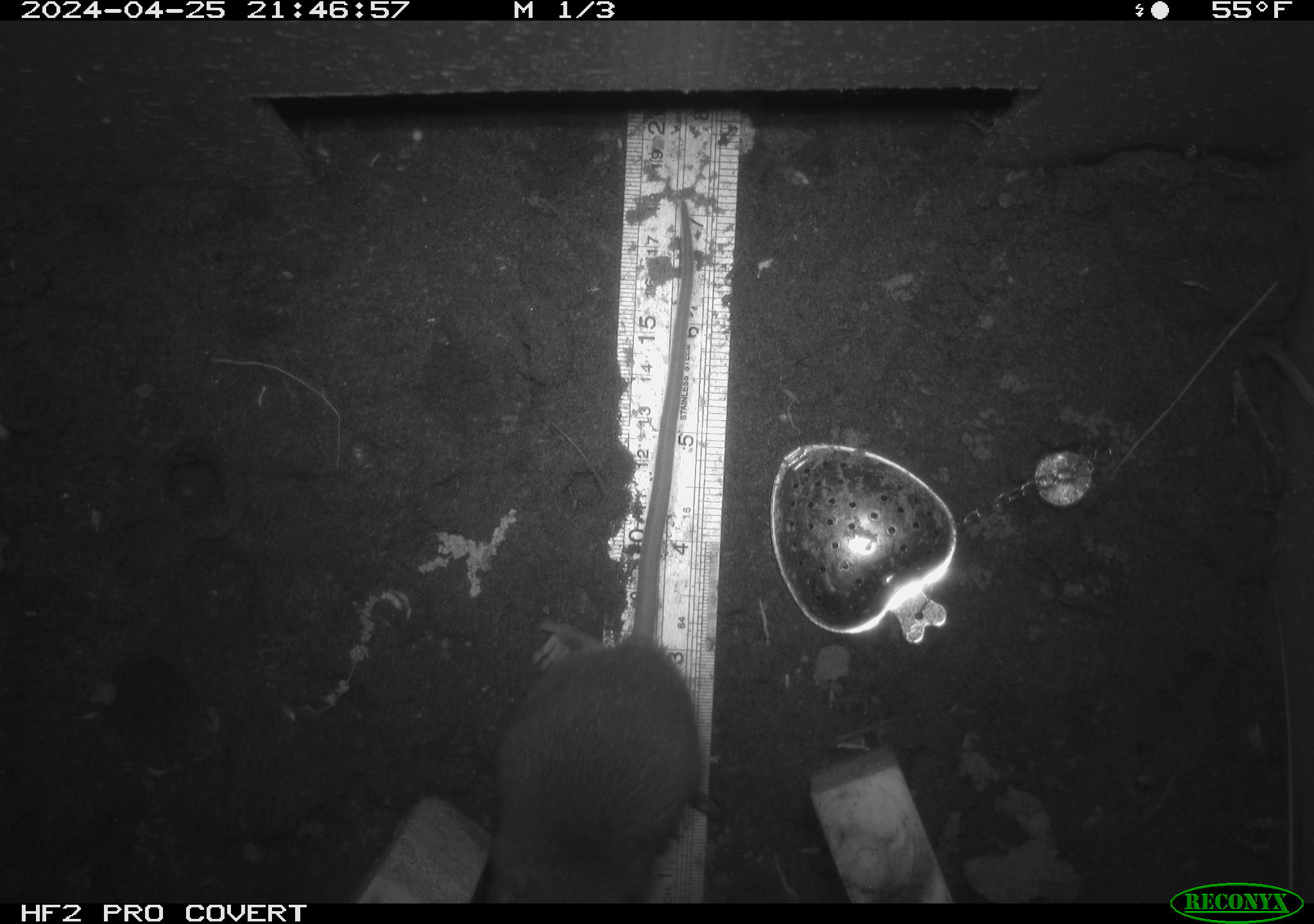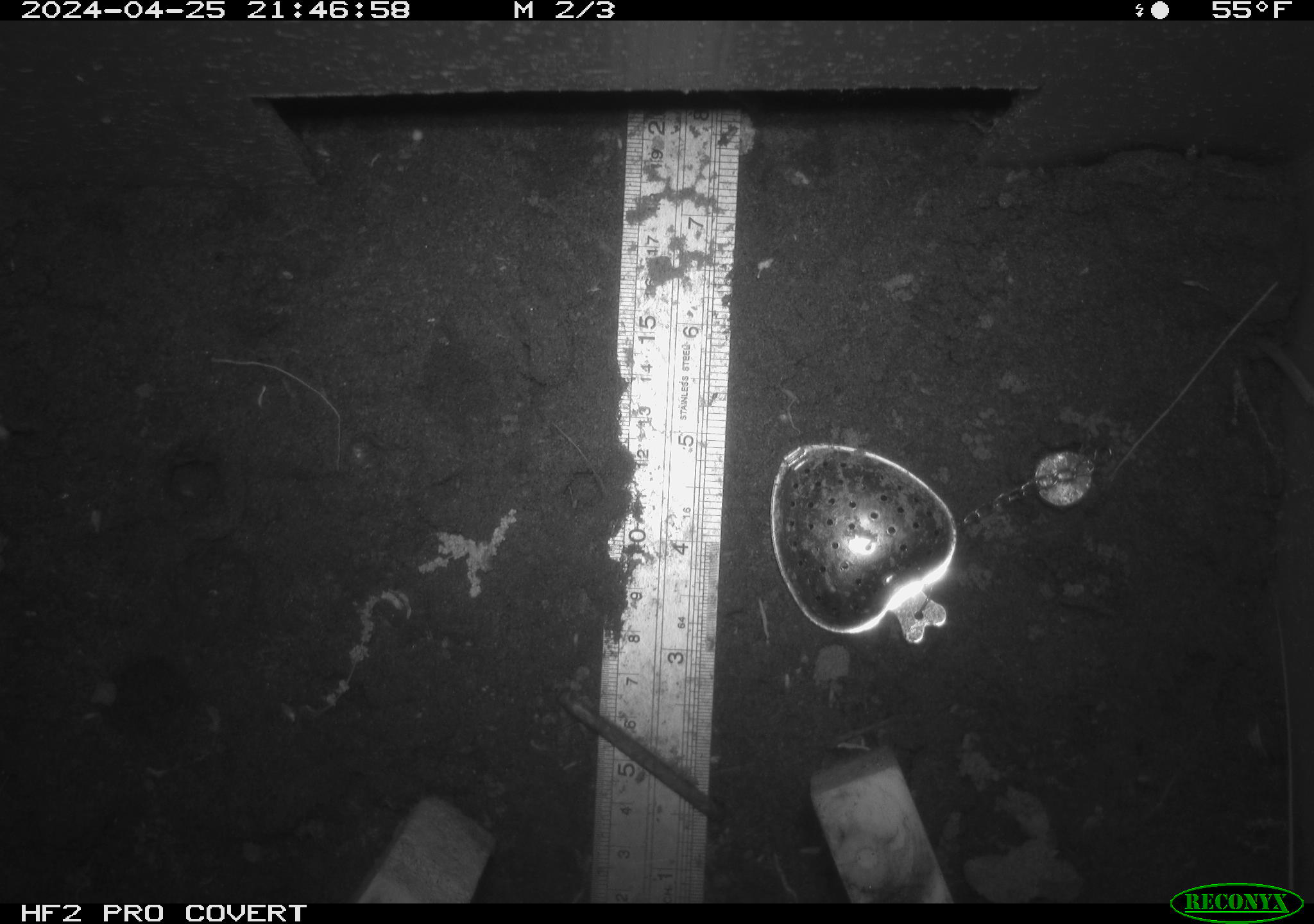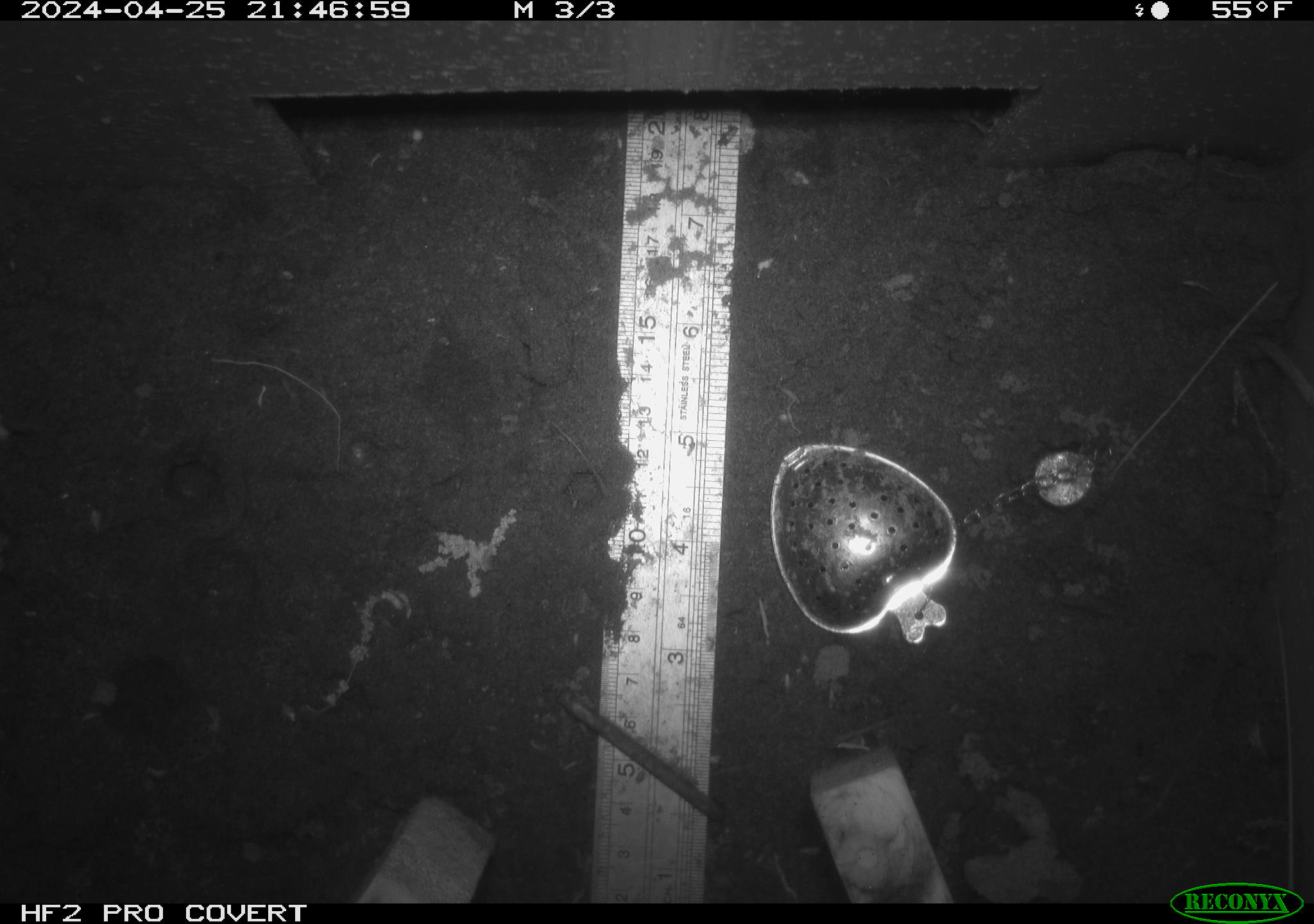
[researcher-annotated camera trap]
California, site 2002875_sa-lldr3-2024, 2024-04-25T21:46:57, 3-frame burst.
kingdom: Animalia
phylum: Chordata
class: Mammalia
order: Rodentia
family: Muridae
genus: Rattus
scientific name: Rattus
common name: rat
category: rattus species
Rattus species (rat) (Rattus).